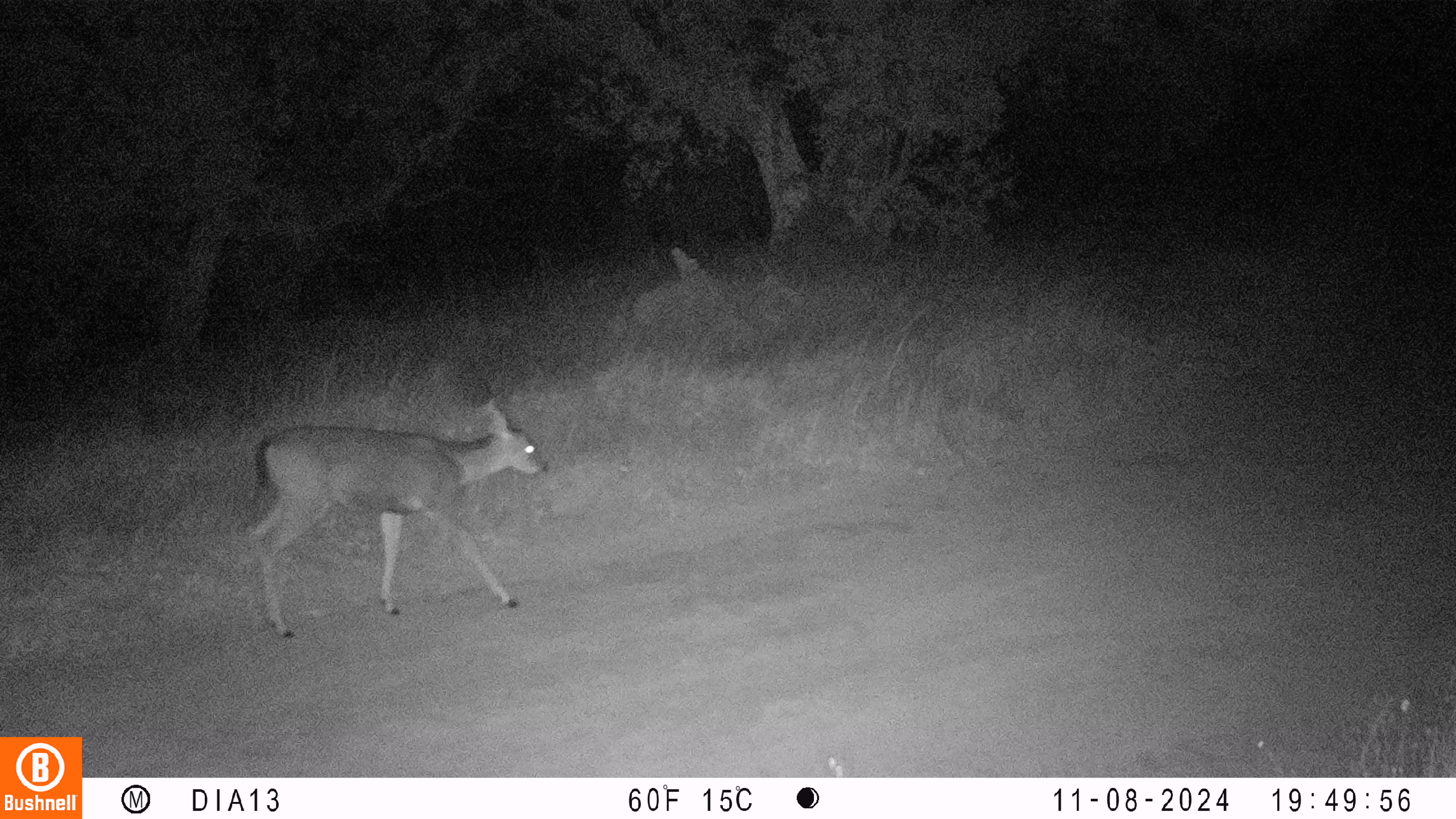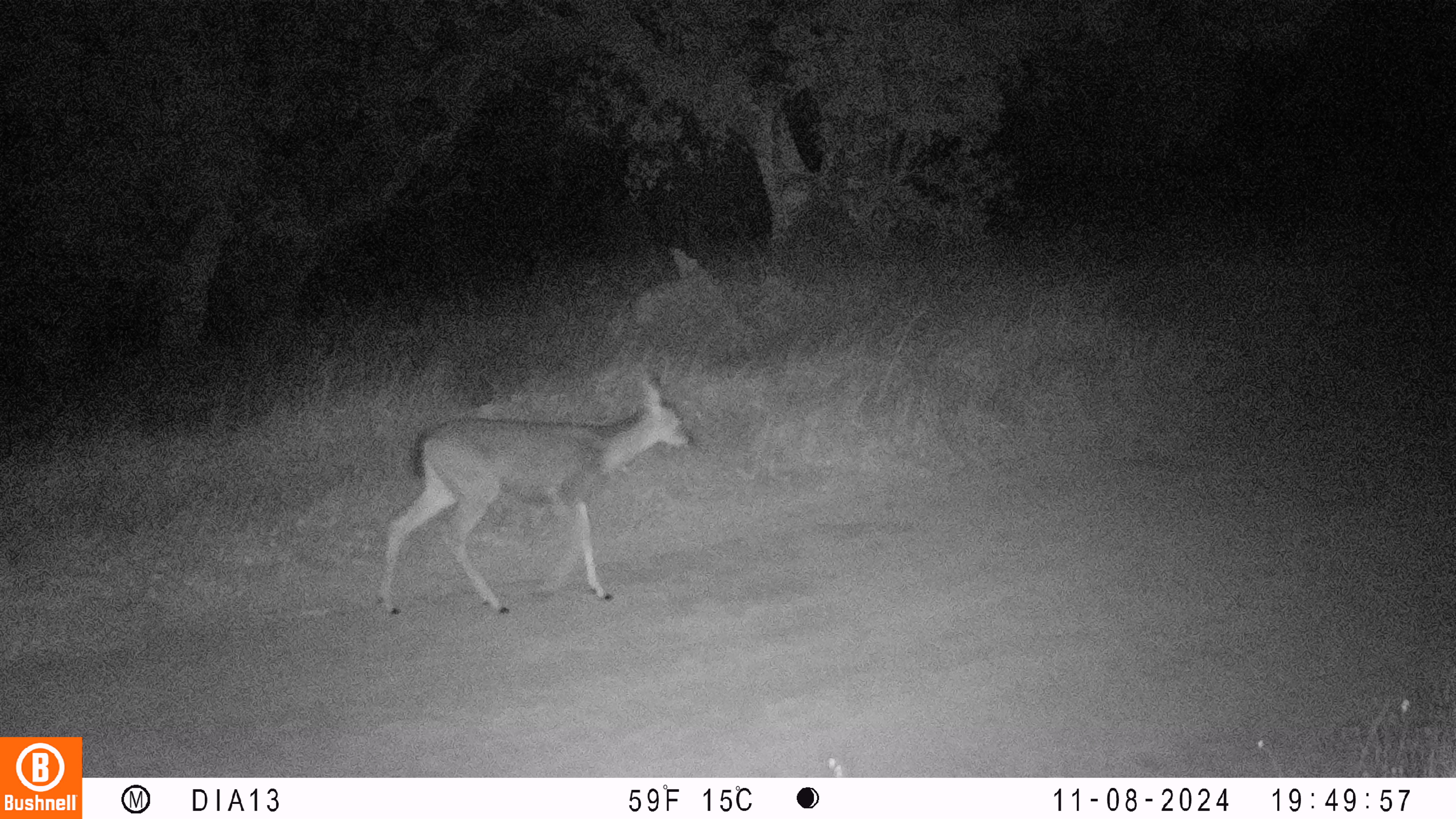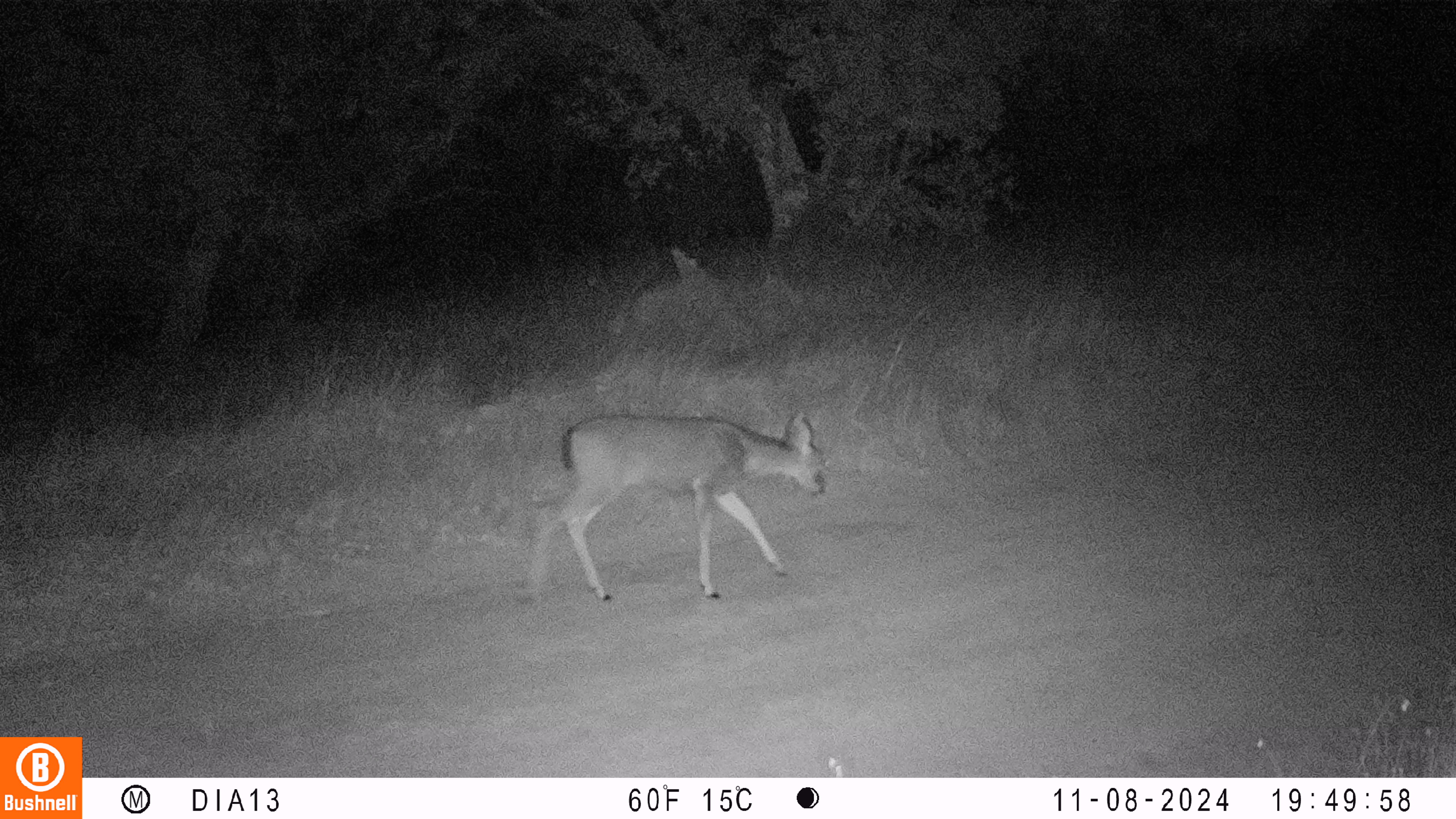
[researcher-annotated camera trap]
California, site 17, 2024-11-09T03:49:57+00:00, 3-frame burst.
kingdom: Animalia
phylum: Chordata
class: Mammalia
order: Artiodactyla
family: Cervidae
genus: Odocoileus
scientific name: Odocoileus hemionus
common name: mule deer